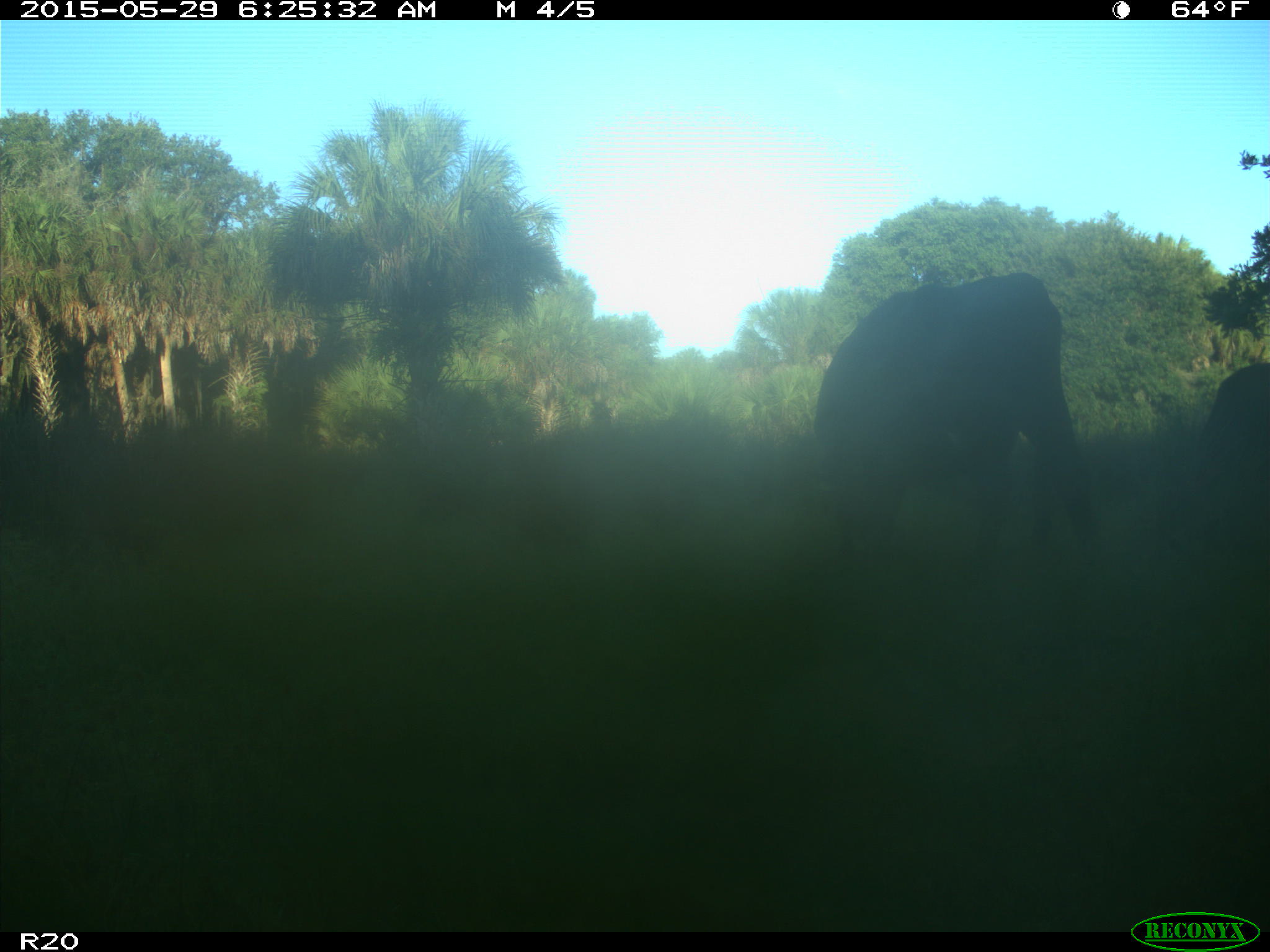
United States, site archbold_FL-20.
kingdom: Animalia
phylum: Chordata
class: Mammalia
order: Artiodactyla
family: Bovidae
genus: Bos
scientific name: Bos taurus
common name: domestic cow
Bos taurus (domestic cow).